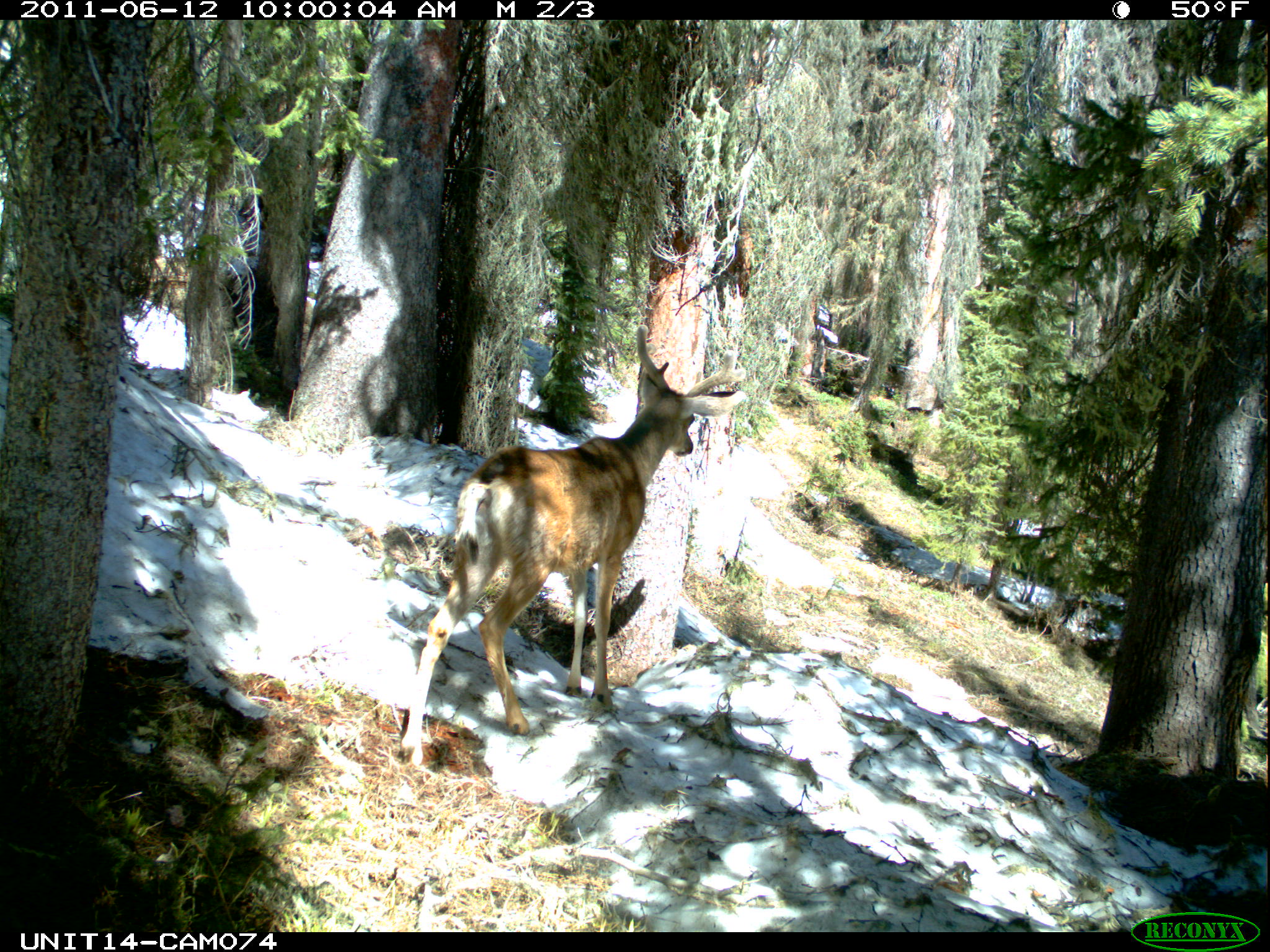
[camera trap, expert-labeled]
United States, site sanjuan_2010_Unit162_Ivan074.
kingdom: Animalia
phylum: Chordata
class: Mammalia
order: Artiodactyla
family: Cervidae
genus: Odocoileus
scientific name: Odocoileus hemionus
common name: mule deer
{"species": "Odocoileus hemionus (mule deer)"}